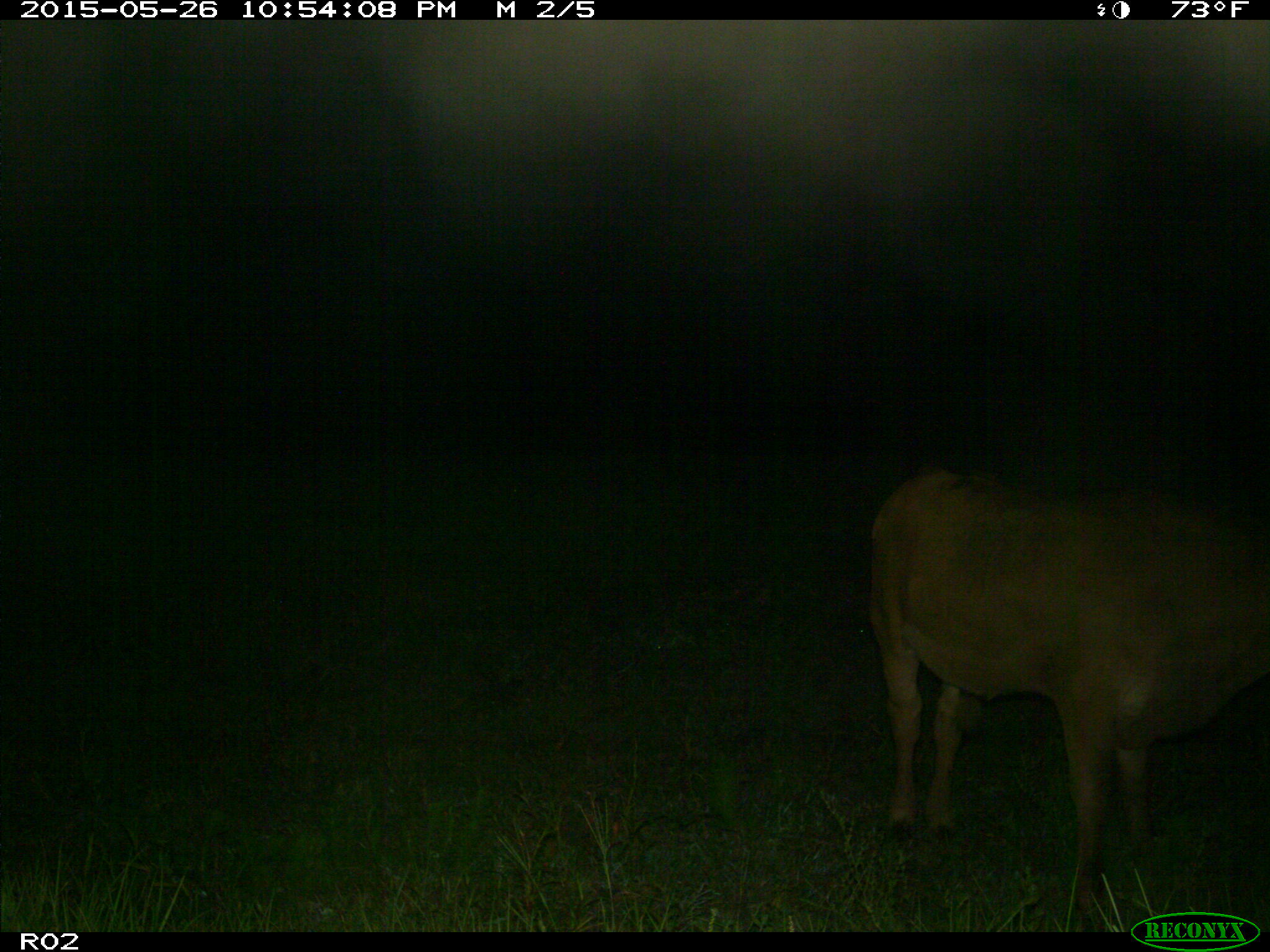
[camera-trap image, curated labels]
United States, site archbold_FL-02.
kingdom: Animalia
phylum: Chordata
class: Mammalia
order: Artiodactyla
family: Bovidae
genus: Bos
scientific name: Bos taurus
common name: domestic cow